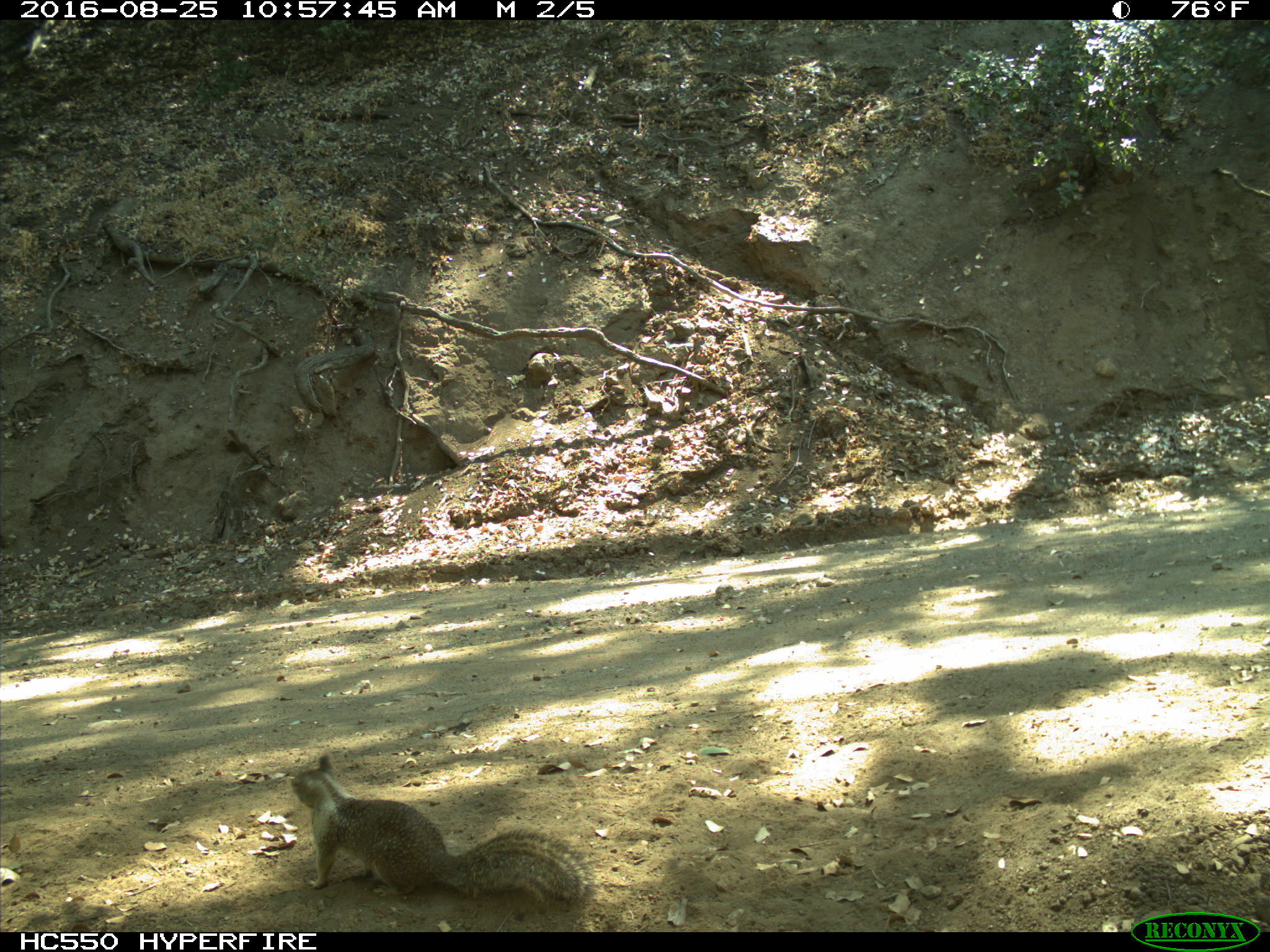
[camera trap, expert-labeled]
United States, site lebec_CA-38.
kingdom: Animalia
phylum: Chordata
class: Mammalia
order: Rodentia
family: Sciuridae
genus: Otospermophilus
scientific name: Otospermophilus beecheyi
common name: california ground squirrel